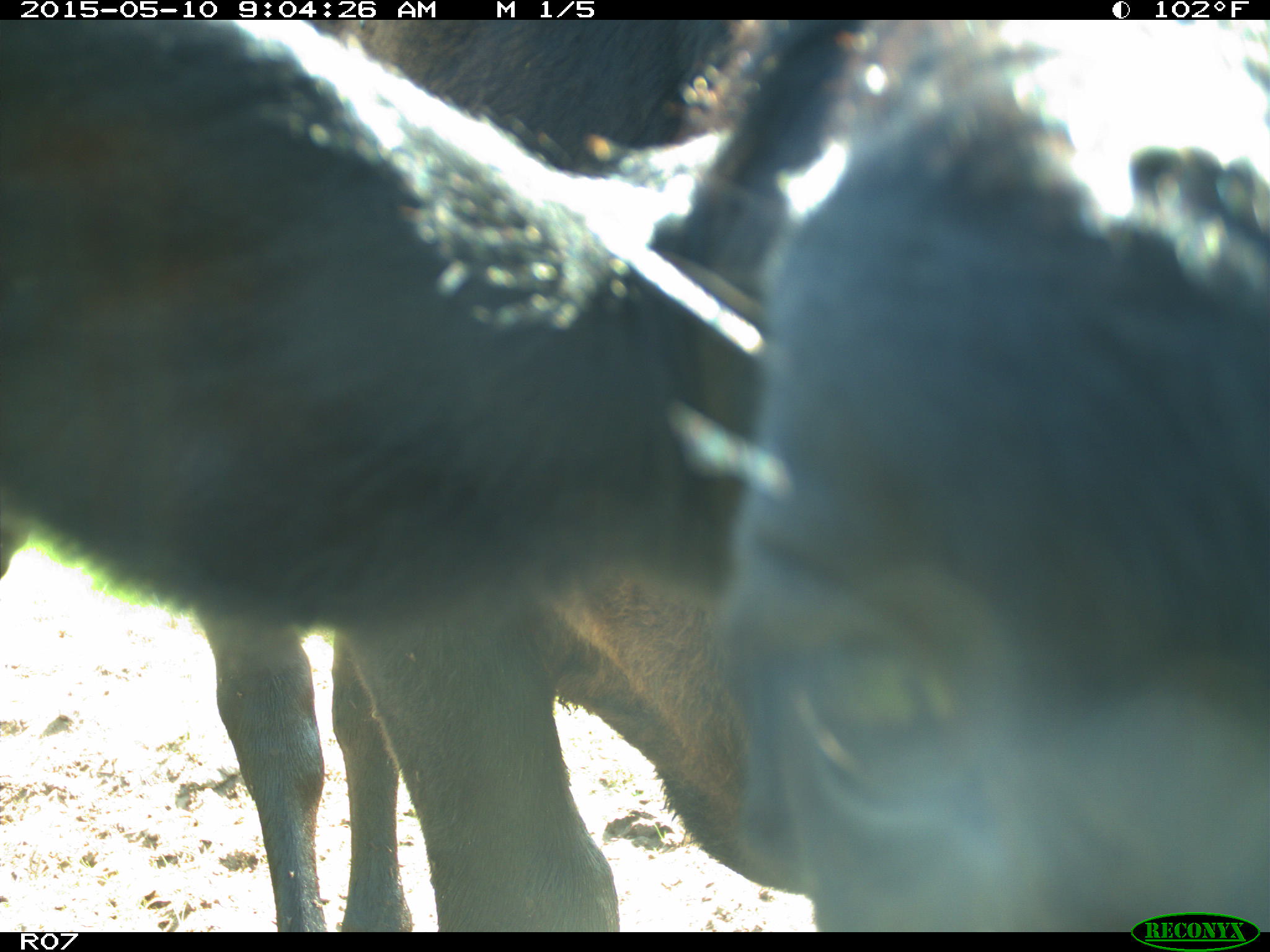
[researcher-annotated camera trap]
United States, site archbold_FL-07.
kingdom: Animalia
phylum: Chordata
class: Mammalia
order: Artiodactyla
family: Bovidae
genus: Bos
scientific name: Bos taurus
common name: domestic cow